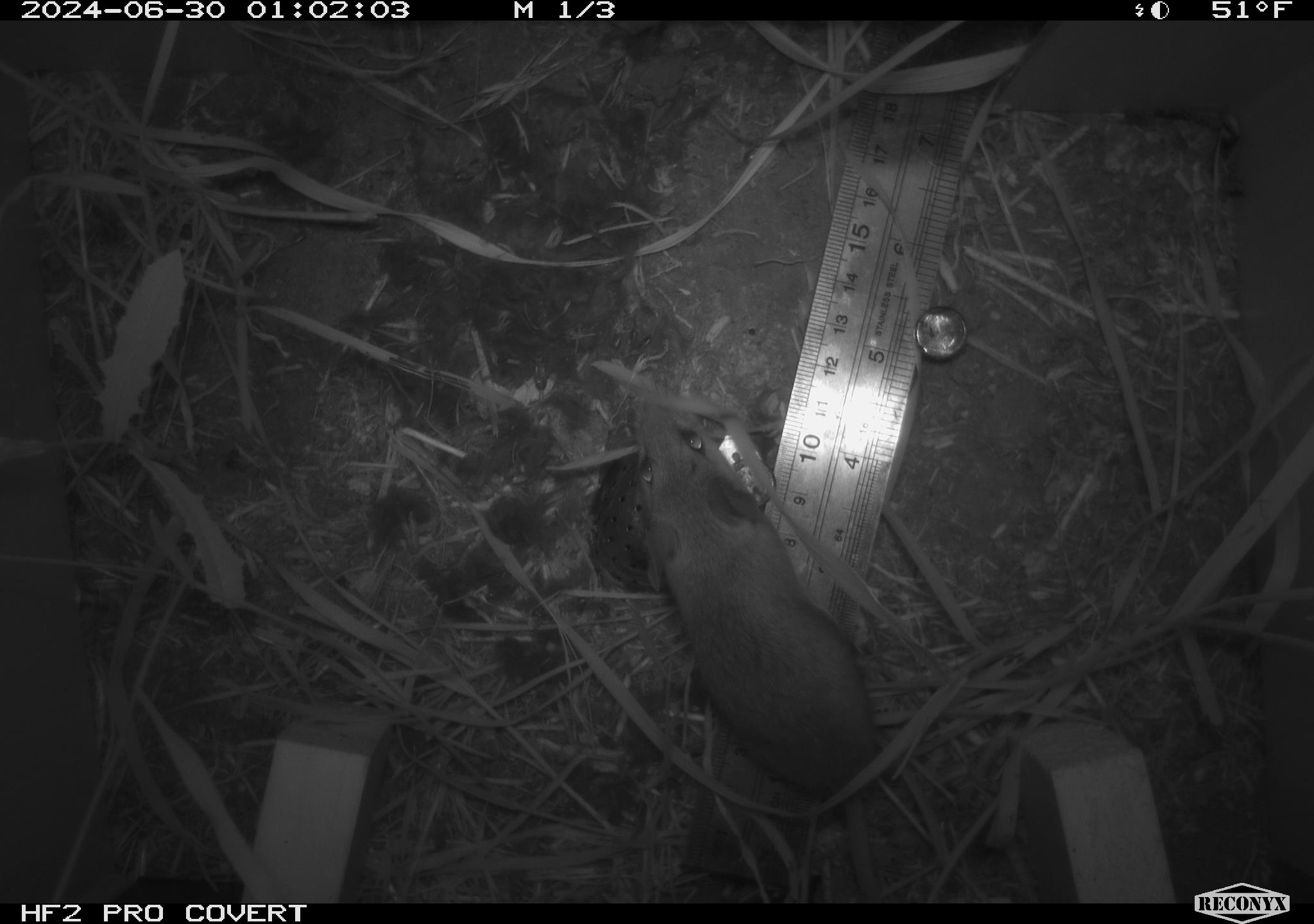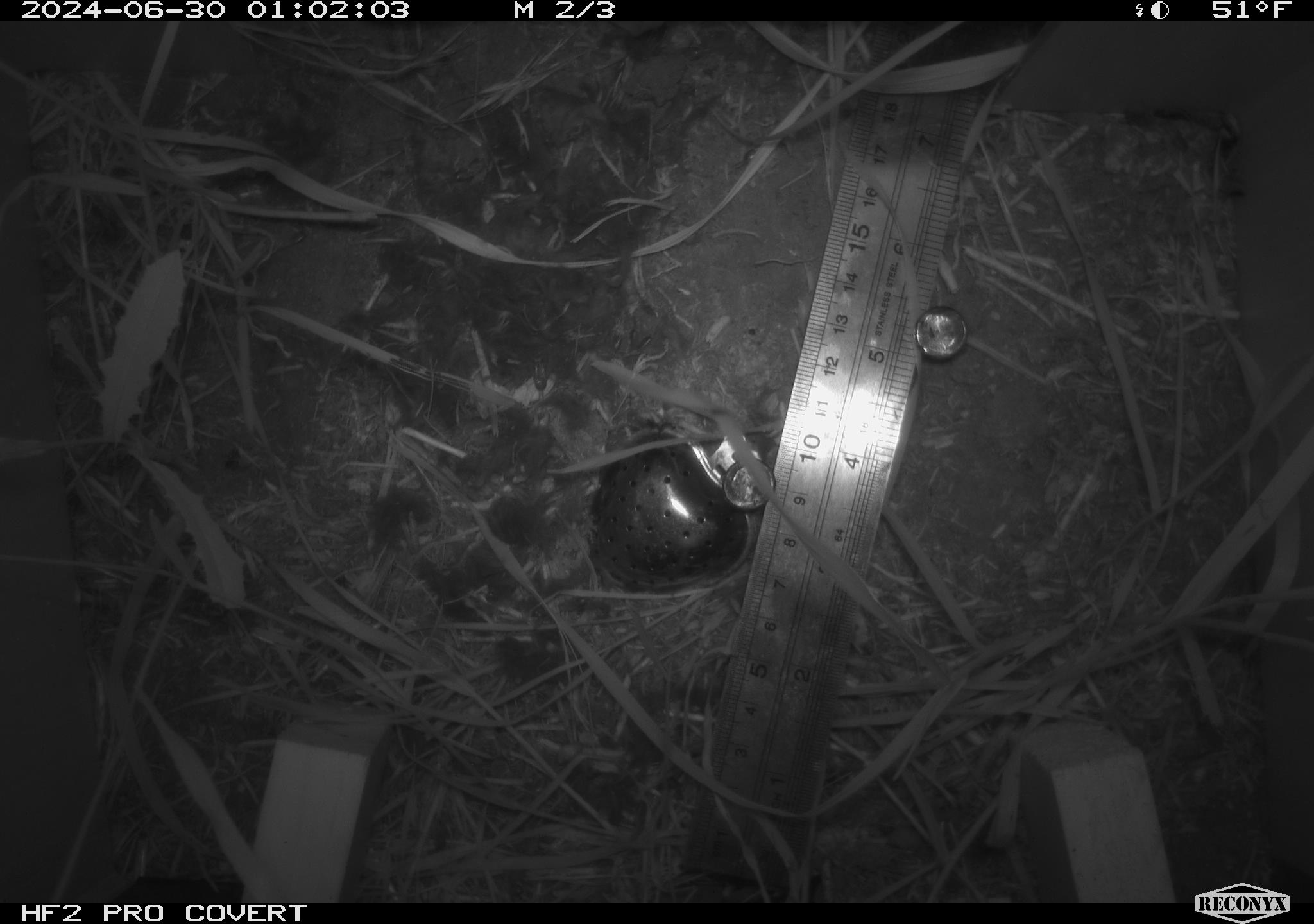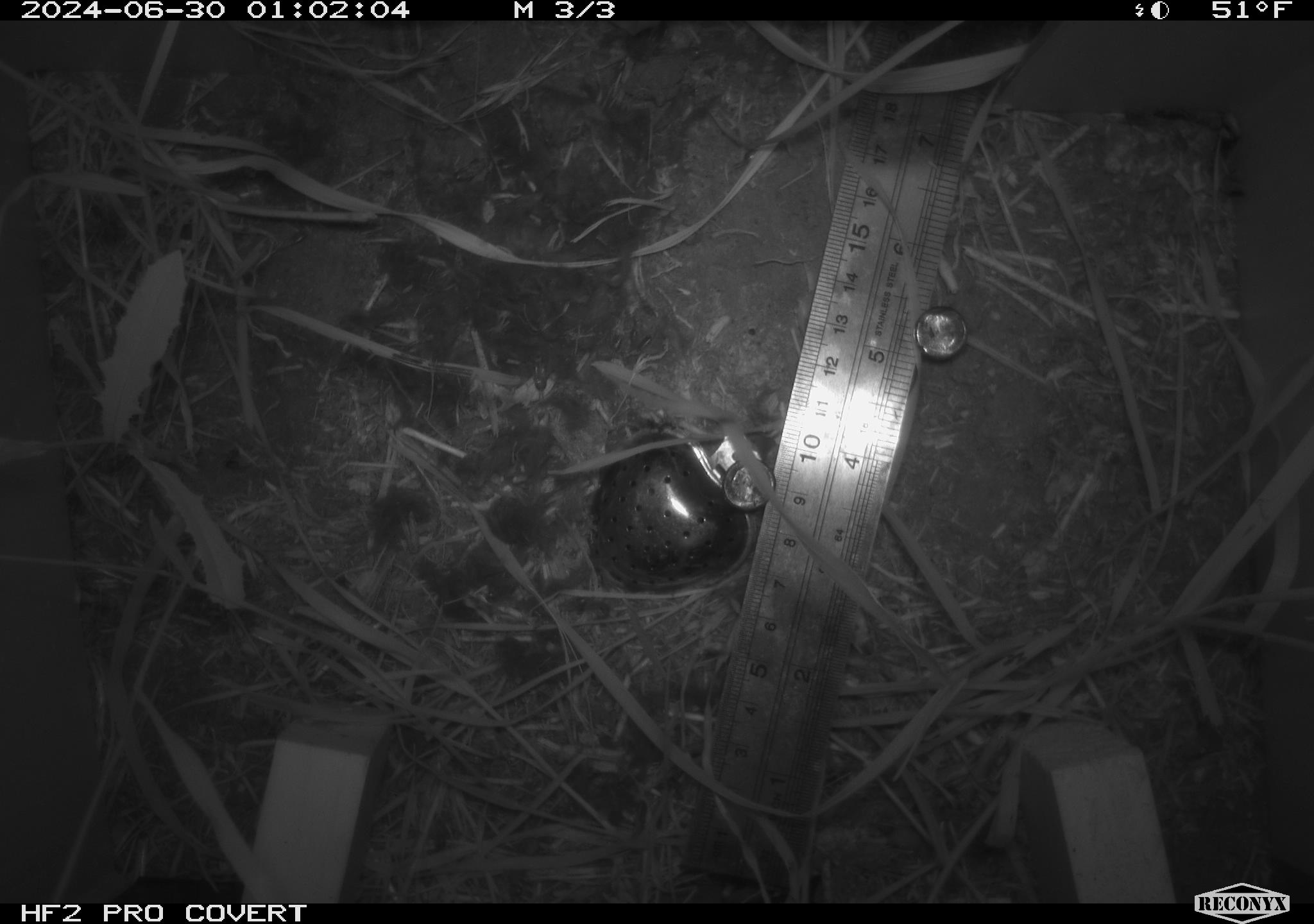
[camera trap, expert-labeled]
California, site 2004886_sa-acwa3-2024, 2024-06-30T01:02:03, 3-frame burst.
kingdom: Animalia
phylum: Chordata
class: Mammalia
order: Rodentia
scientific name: Rodentia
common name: mouse species